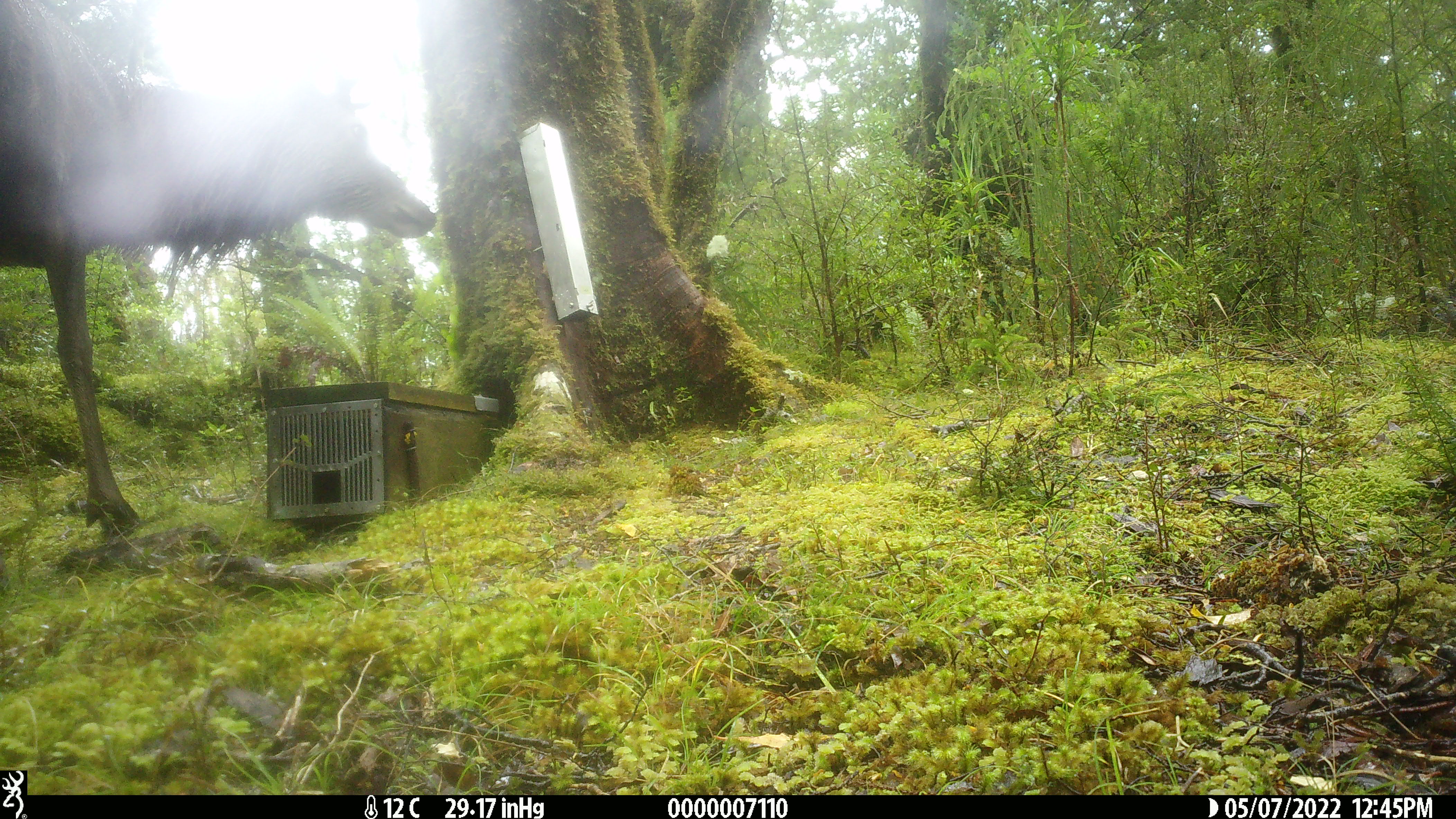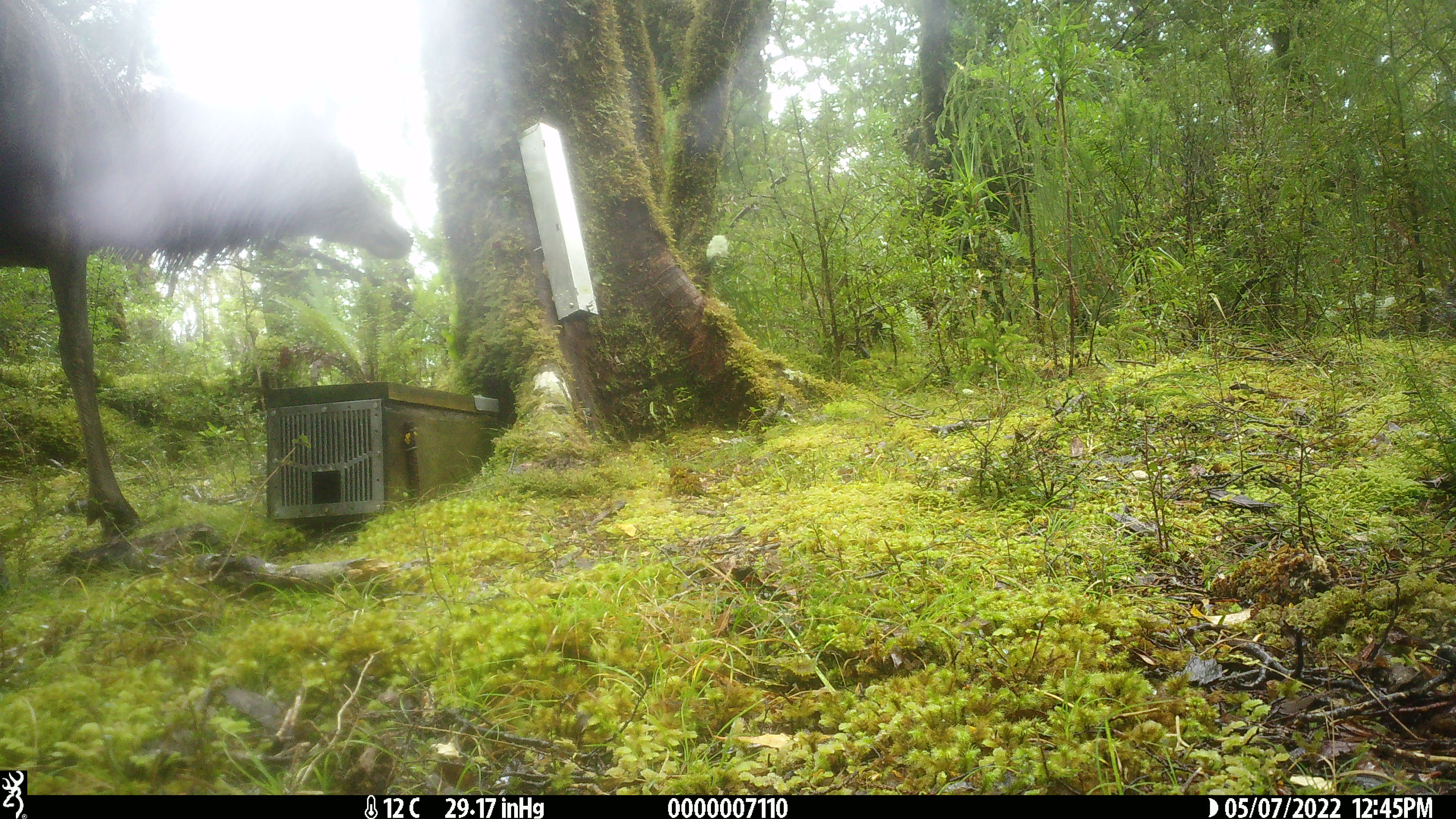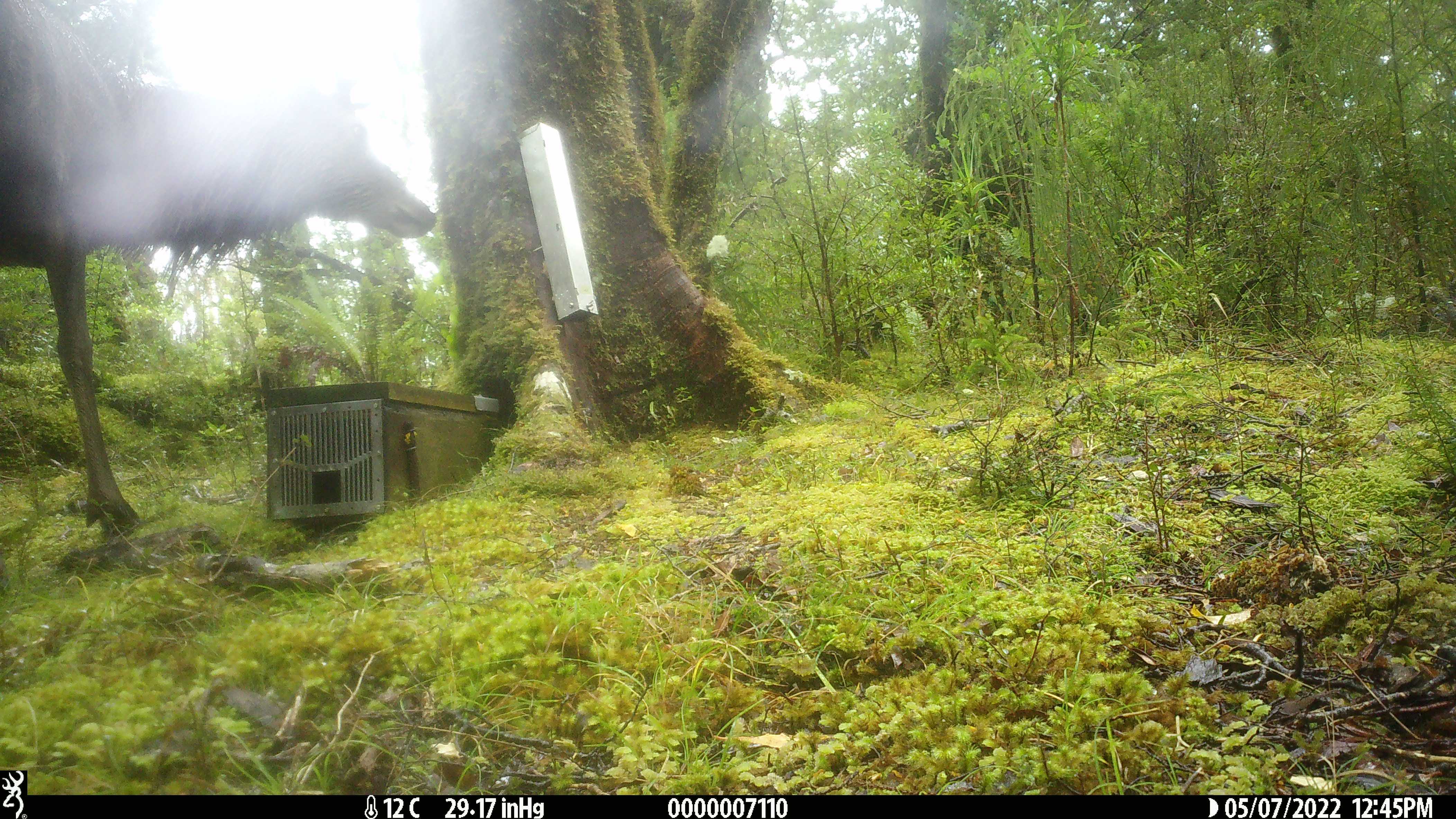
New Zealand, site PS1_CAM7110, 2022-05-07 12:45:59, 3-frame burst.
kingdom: Animalia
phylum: Chordata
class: Mammalia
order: Artiodactyla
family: Cervidae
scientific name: Cervidae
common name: deer